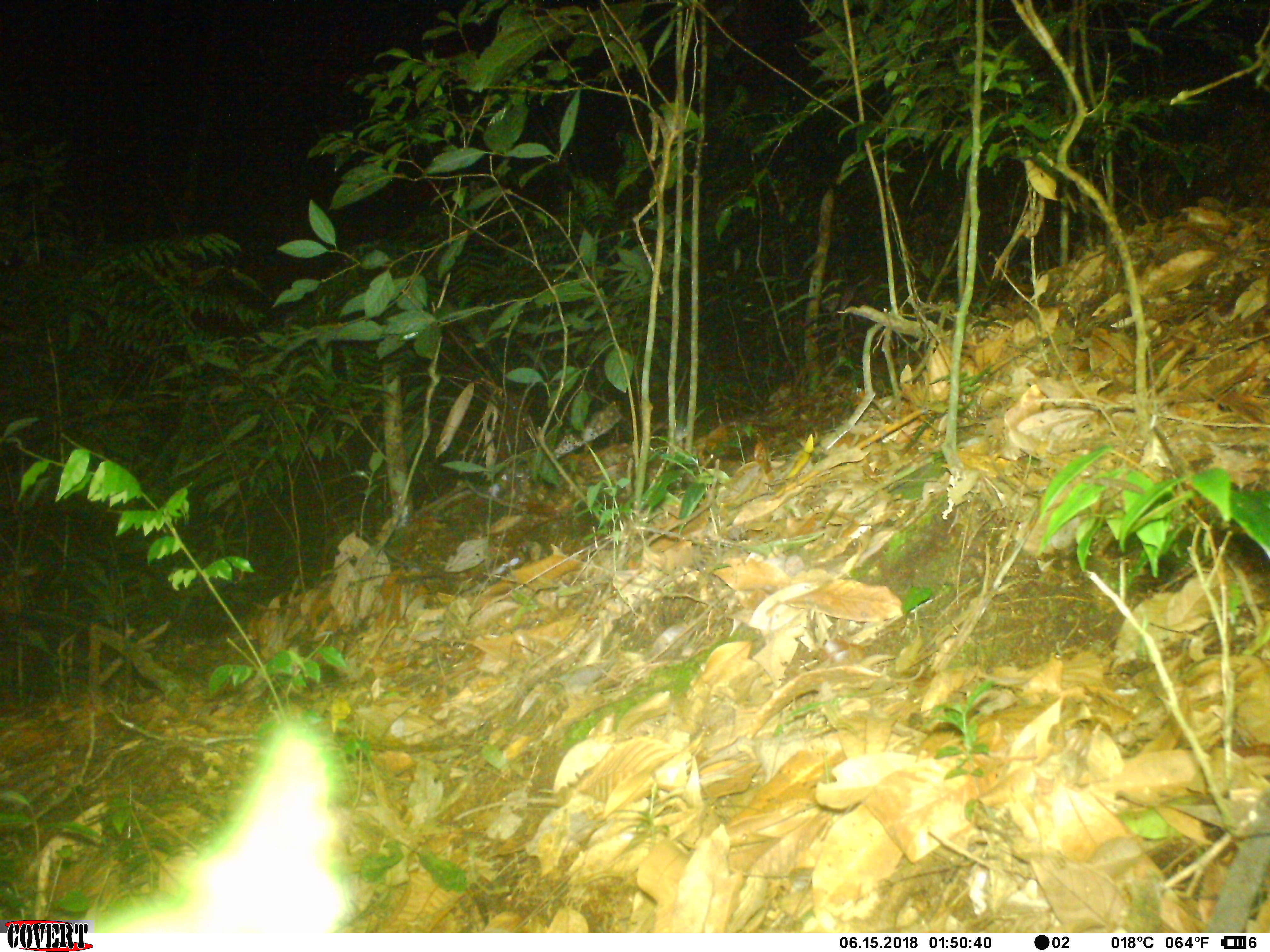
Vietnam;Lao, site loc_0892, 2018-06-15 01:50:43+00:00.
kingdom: Animalia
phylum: Chordata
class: Mammalia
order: Rodentia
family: Hystricidae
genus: Atherurus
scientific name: Atherurus macrourus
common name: asiatic brush-tailed porcupine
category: asiatic brush tailed porcupine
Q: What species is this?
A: Asiatic brush tailed porcupine (asiatic brush-tailed porcupine) (Atherurus macrourus).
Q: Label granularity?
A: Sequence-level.